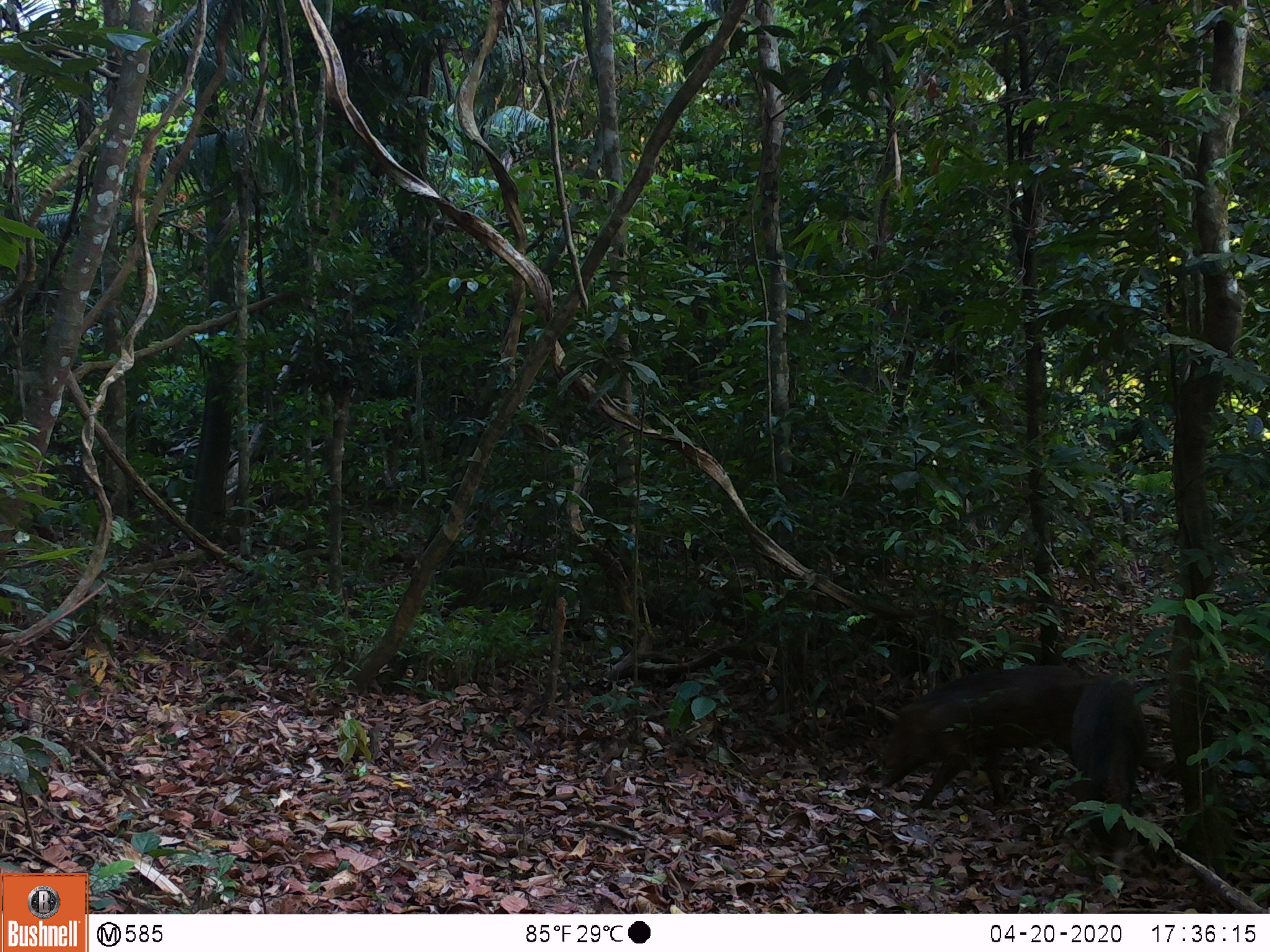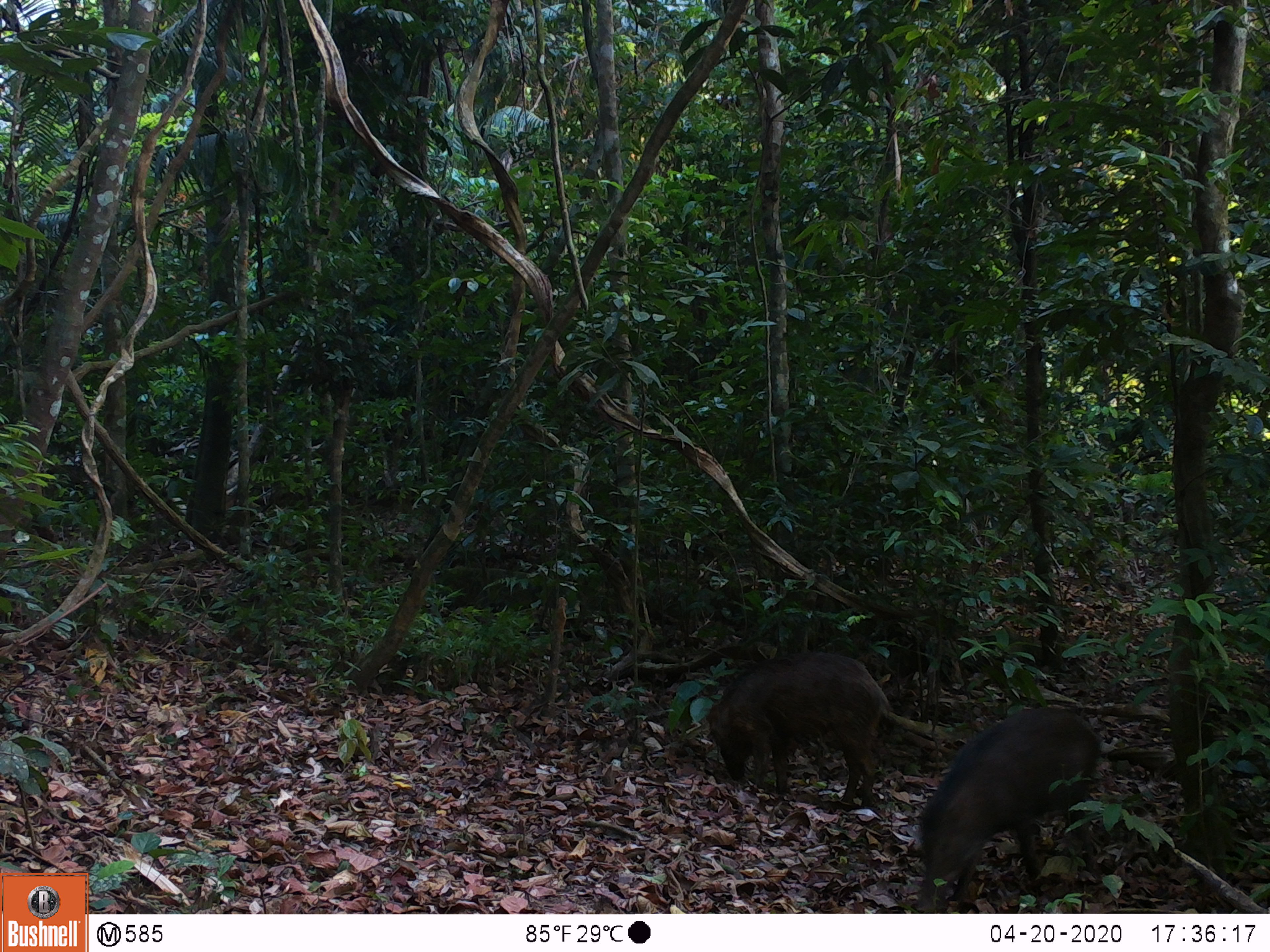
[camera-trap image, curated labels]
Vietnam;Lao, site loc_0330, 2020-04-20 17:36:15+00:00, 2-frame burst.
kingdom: Animalia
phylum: Chordata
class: Mammalia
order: Artiodactyla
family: Suidae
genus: Sus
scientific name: Sus scrofa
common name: eurasian wild pig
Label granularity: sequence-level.